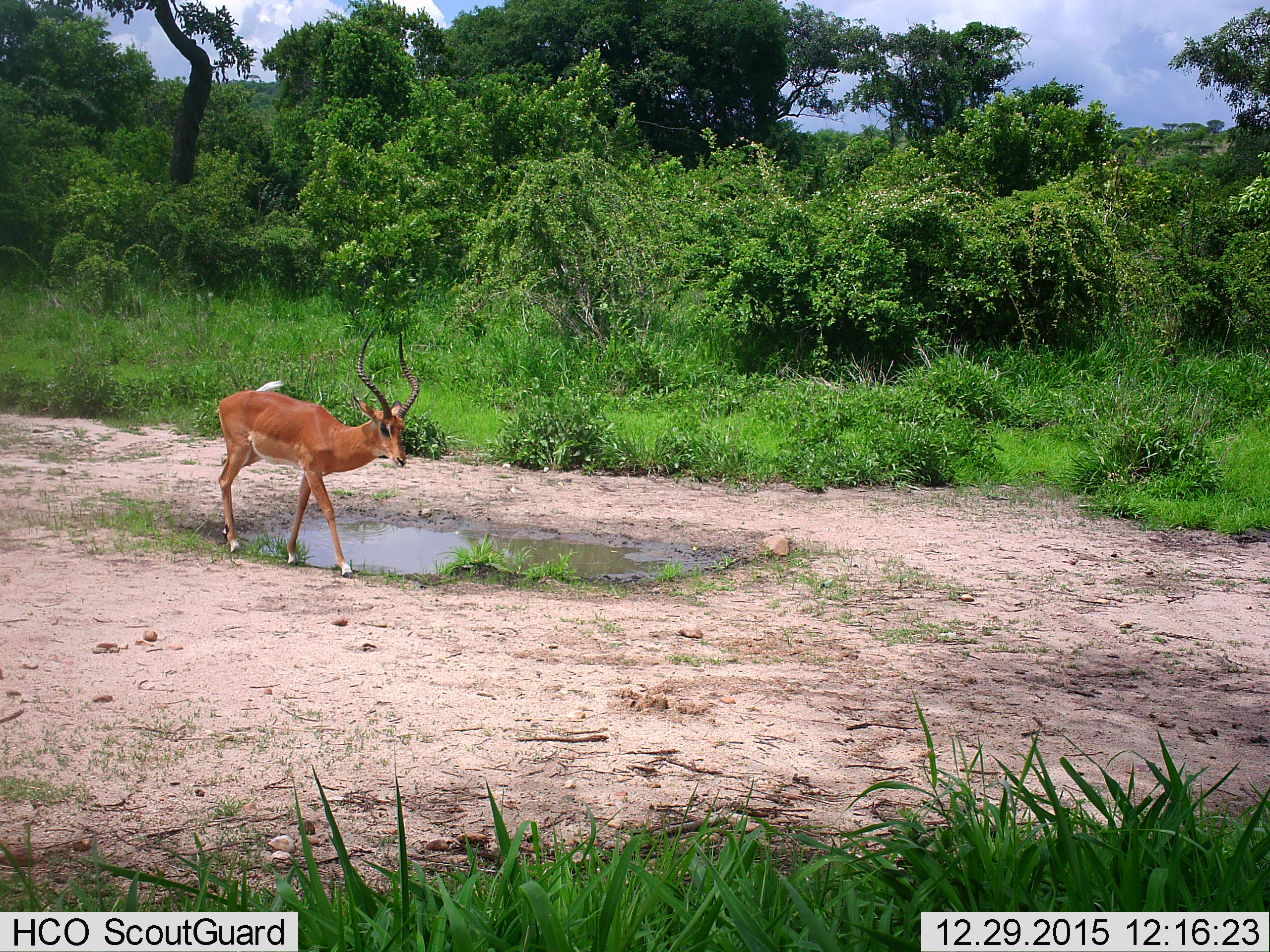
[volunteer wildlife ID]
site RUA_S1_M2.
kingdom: Animalia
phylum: Chordata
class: Mammalia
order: Artiodactyla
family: Bovidae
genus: Aepyceros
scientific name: Aepyceros melampus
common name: impala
Impala (Aepyceros melampus), count 1. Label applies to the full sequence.